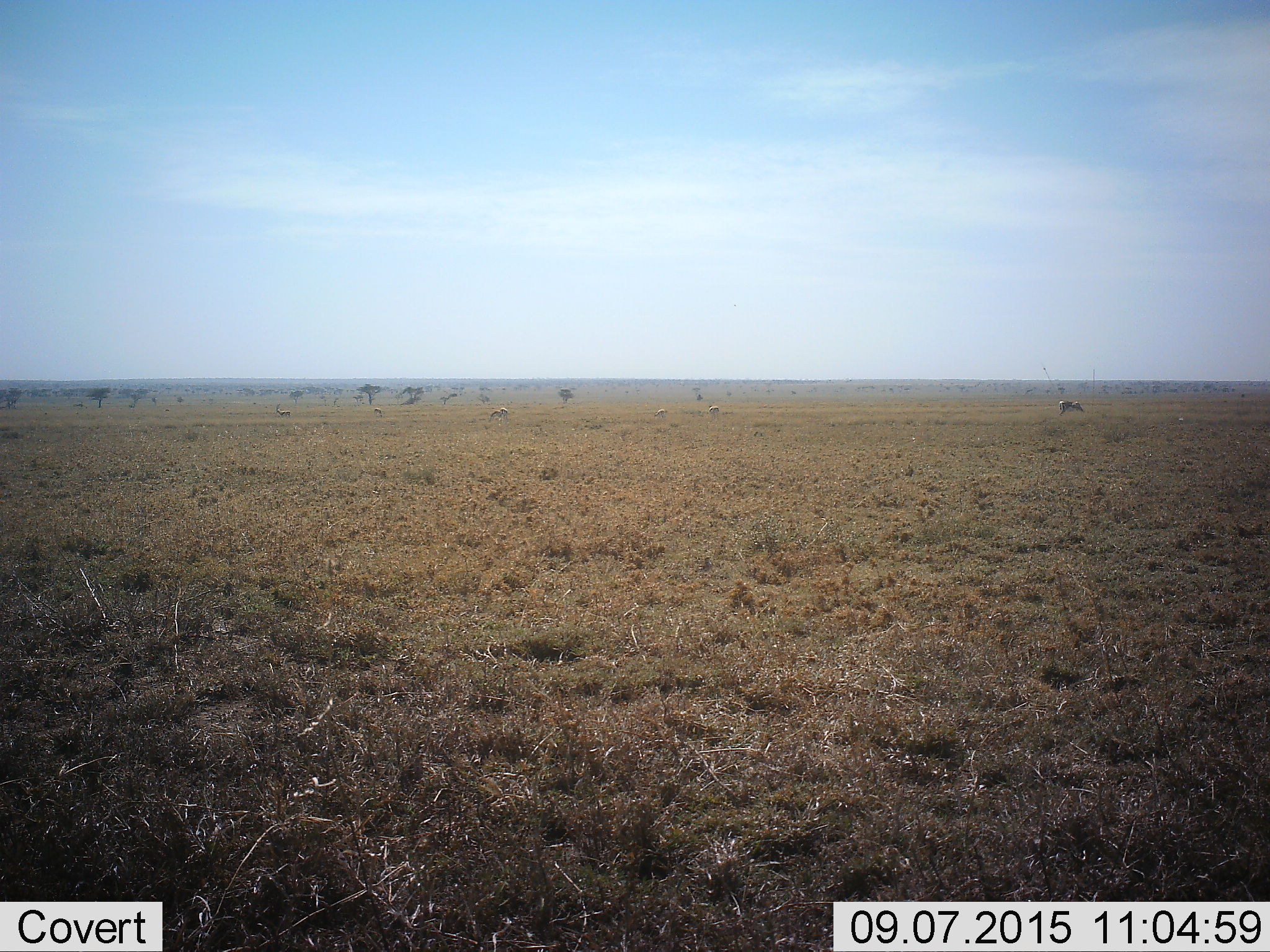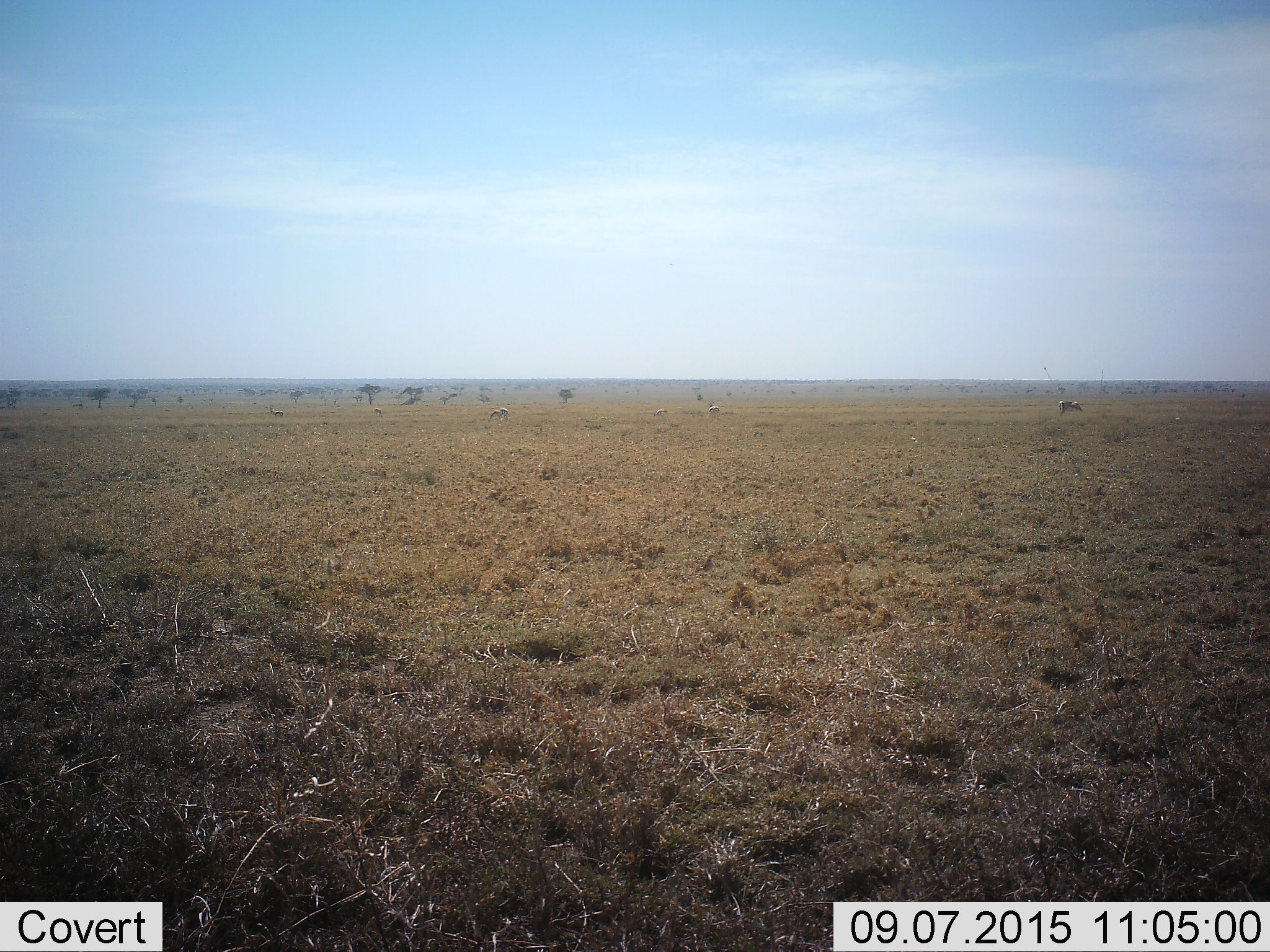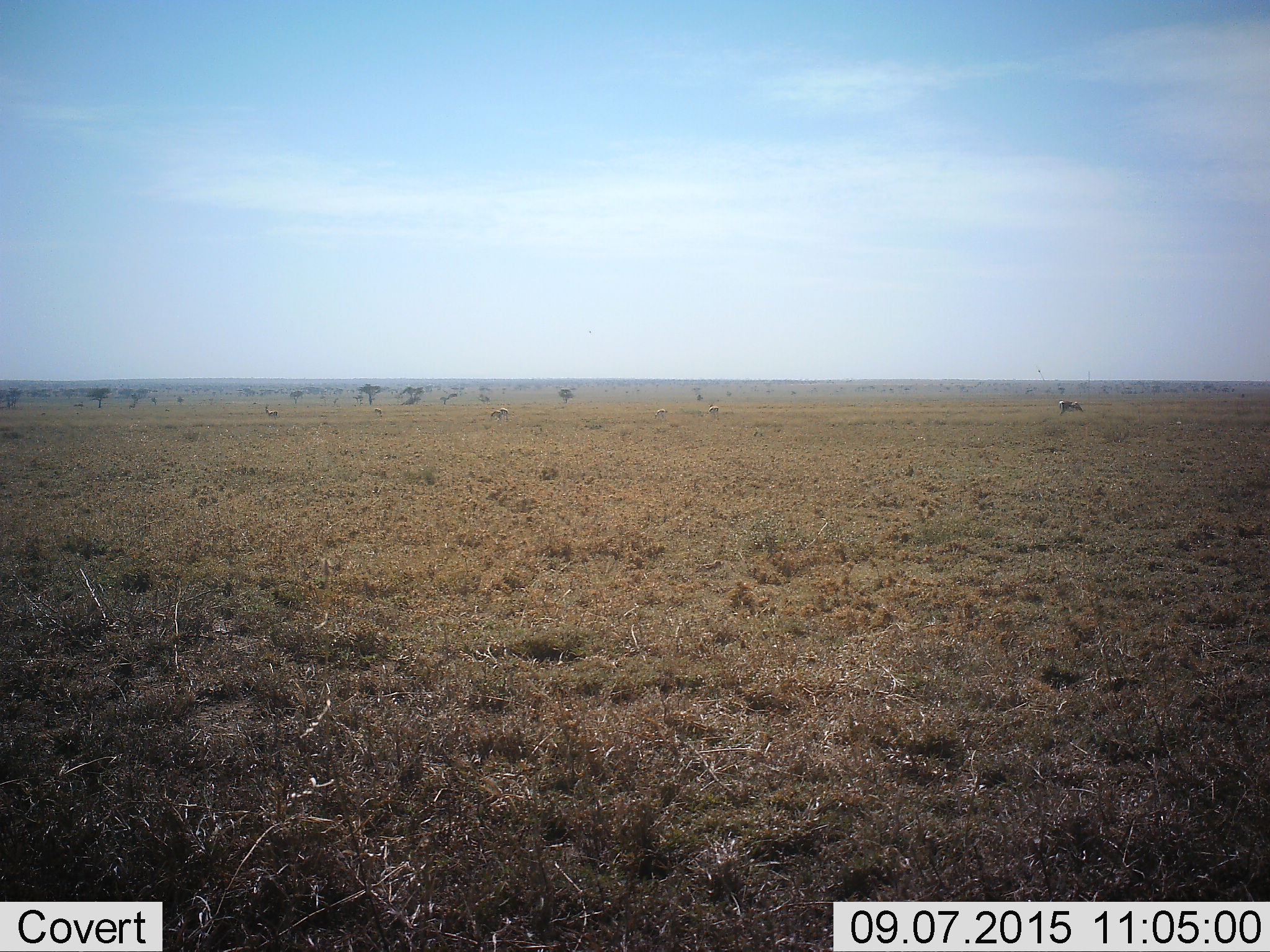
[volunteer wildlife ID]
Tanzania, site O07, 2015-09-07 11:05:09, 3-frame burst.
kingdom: Animalia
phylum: Chordata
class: Mammalia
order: Artiodactyla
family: Bovidae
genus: Eudorcas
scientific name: Eudorcas thomsonii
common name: thomson's gazelle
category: gazellethomsons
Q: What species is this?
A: Gazellethomsons (thomson's gazelle) (Eudorcas thomsonii).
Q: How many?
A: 6.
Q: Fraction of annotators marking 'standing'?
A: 60%.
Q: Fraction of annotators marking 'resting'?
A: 0%.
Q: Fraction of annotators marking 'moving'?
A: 60%.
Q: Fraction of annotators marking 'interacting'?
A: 0%.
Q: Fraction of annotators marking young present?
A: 20%.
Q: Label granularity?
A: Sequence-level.